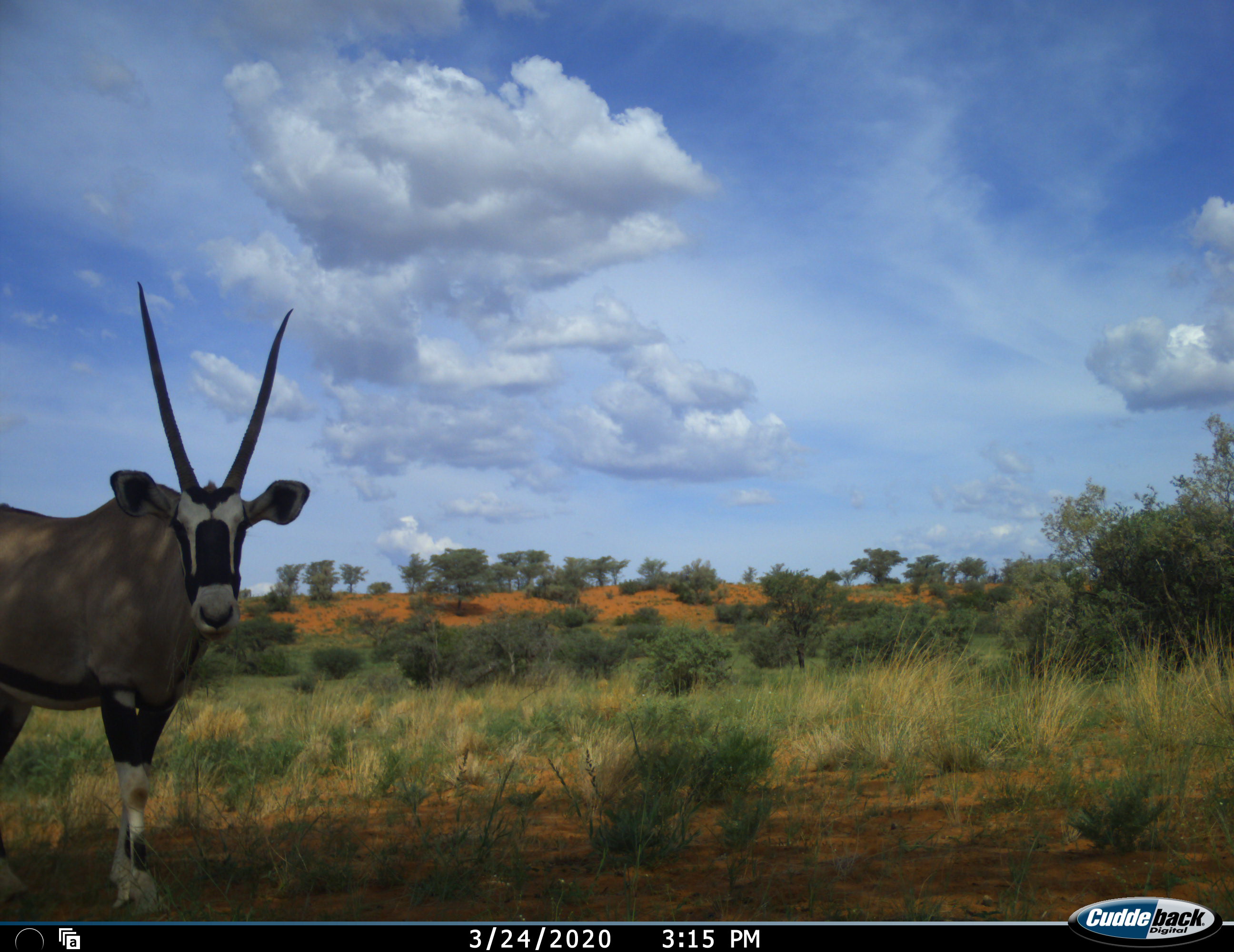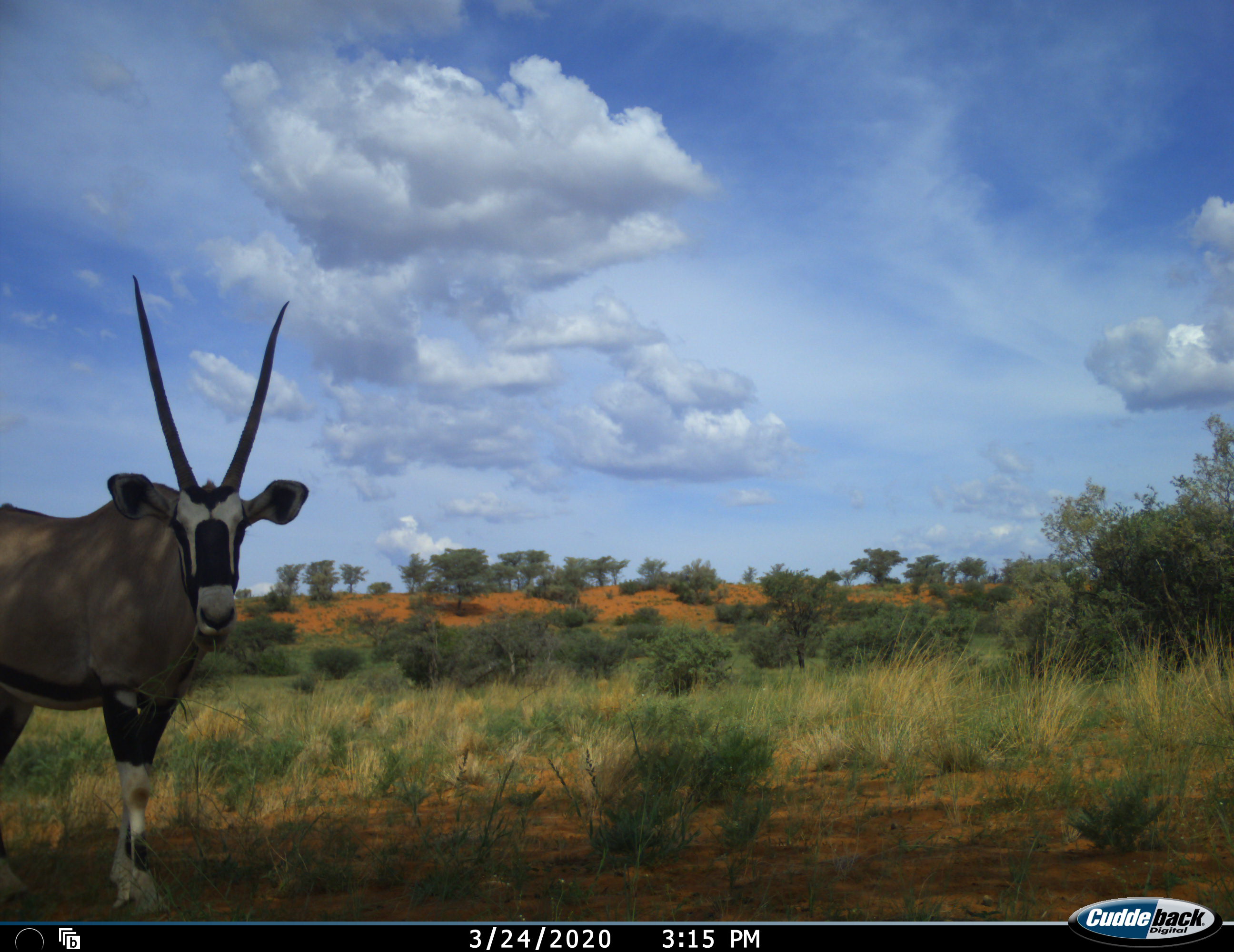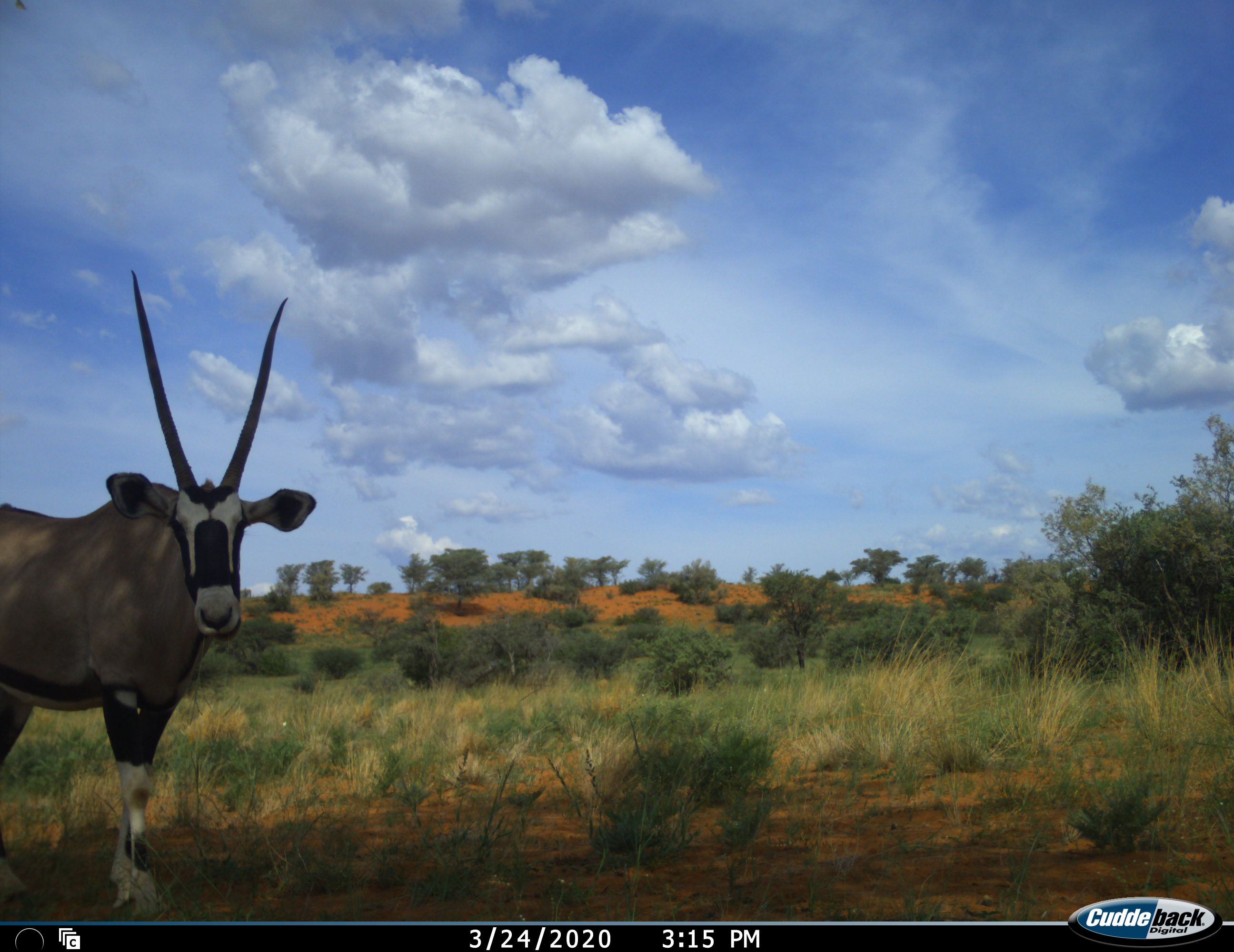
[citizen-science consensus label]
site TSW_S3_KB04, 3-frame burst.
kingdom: Animalia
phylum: Chordata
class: Mammalia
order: Artiodactyla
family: Bovidae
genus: Oryx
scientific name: Oryx gazella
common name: gemsbok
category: oryx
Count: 1.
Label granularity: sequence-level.